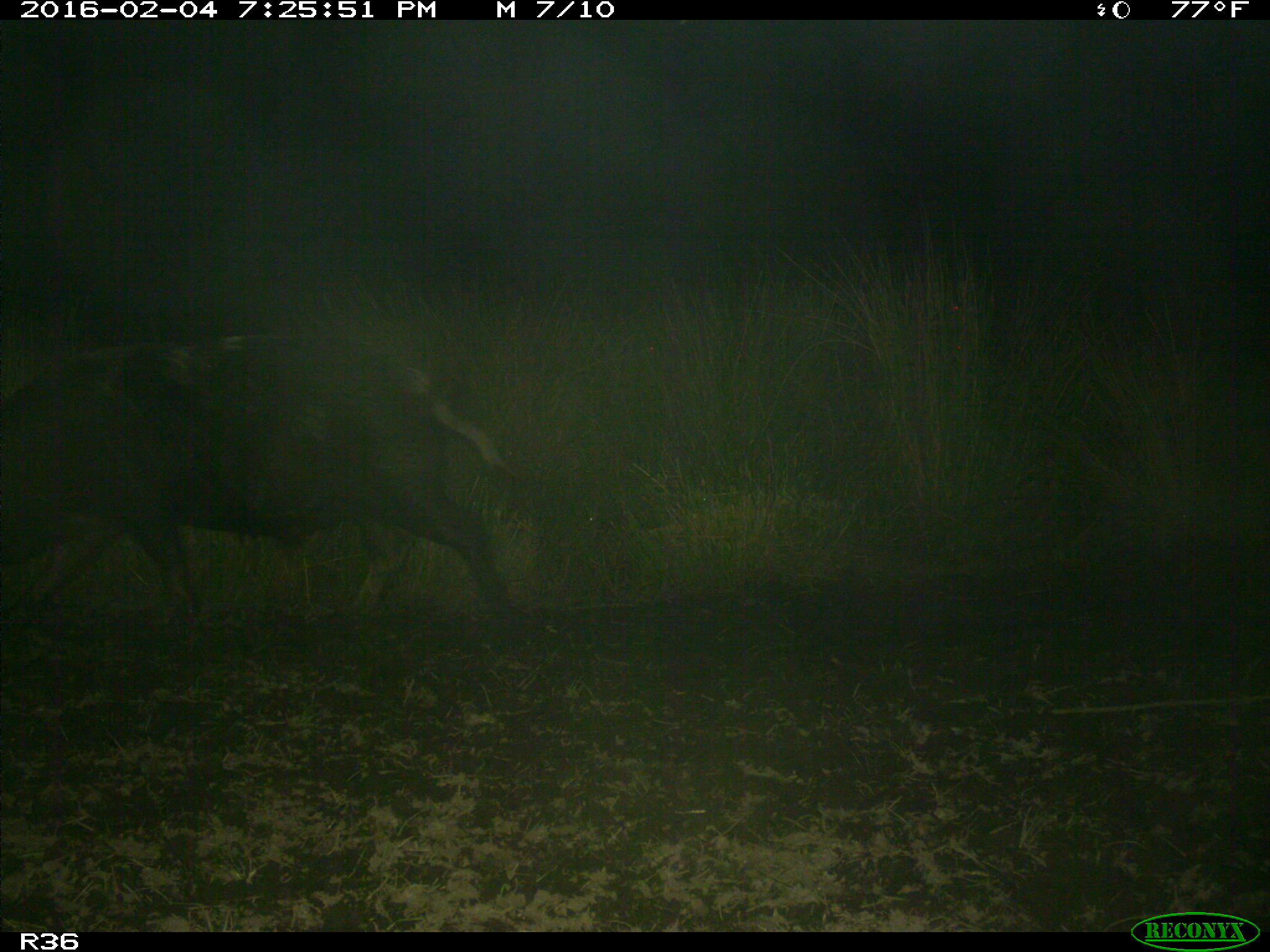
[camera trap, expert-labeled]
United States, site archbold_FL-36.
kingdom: Animalia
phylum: Chordata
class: Mammalia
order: Artiodactyla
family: Suidae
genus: Sus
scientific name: Sus scrofa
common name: wild boar